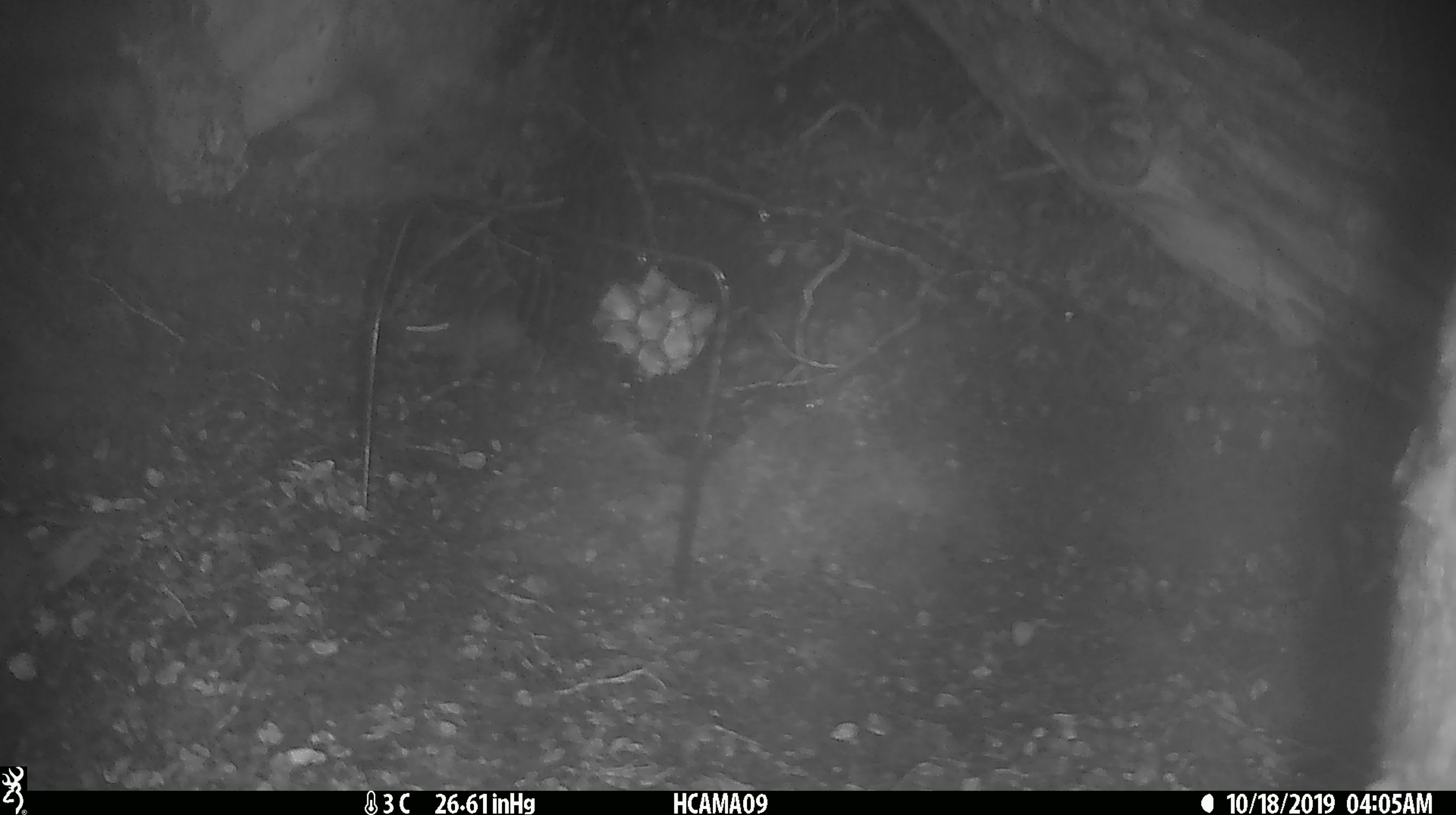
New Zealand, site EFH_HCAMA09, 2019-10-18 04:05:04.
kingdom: Animalia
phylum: Chordata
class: Mammalia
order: Rodentia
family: Muridae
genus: Mus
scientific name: Mus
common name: mouse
Mouse (Mus).